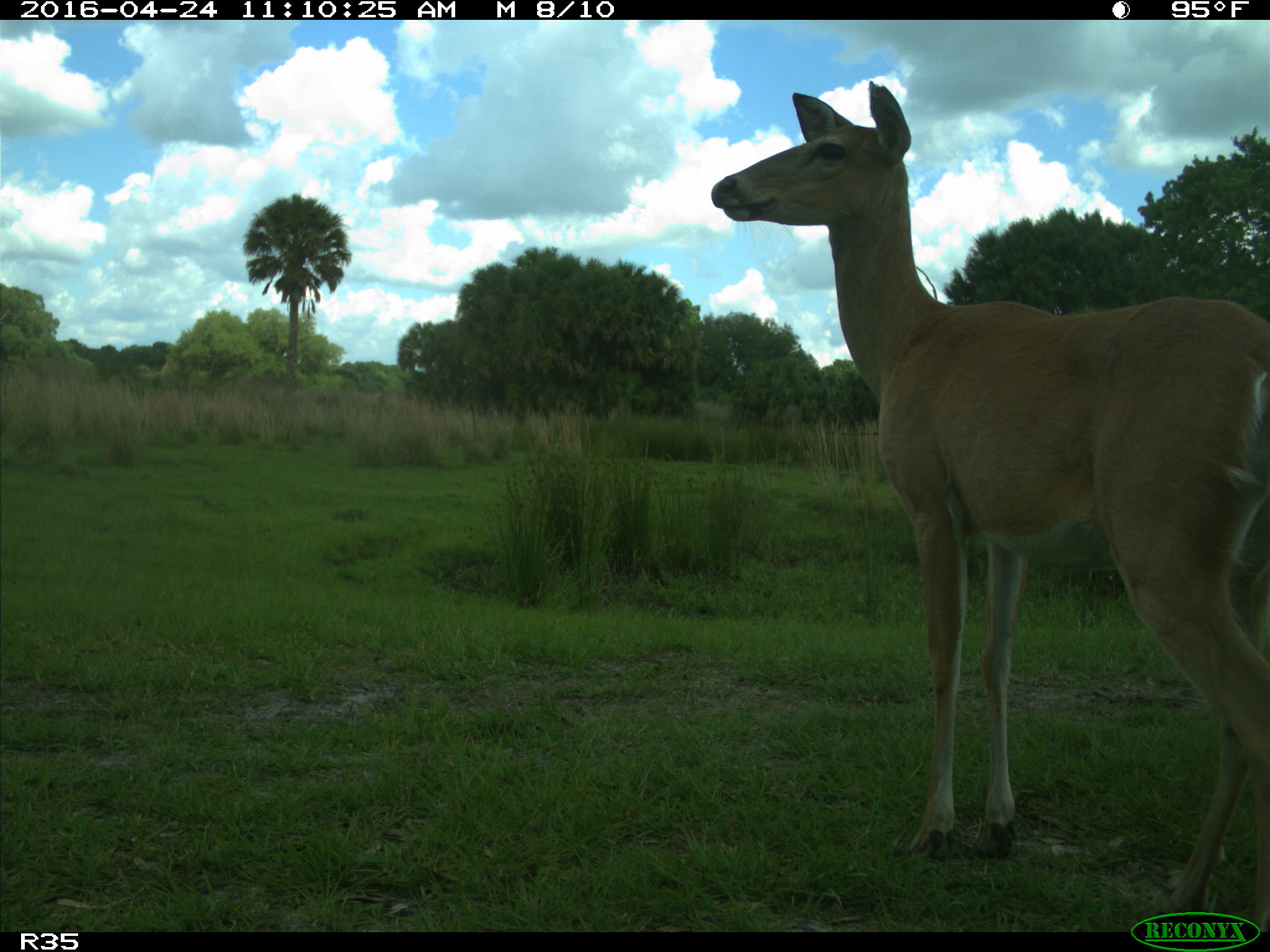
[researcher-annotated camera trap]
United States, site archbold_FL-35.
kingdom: Animalia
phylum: Chordata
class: Mammalia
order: Artiodactyla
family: Cervidae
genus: Odocoileus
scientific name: Odocoileus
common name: deer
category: unidentified deer